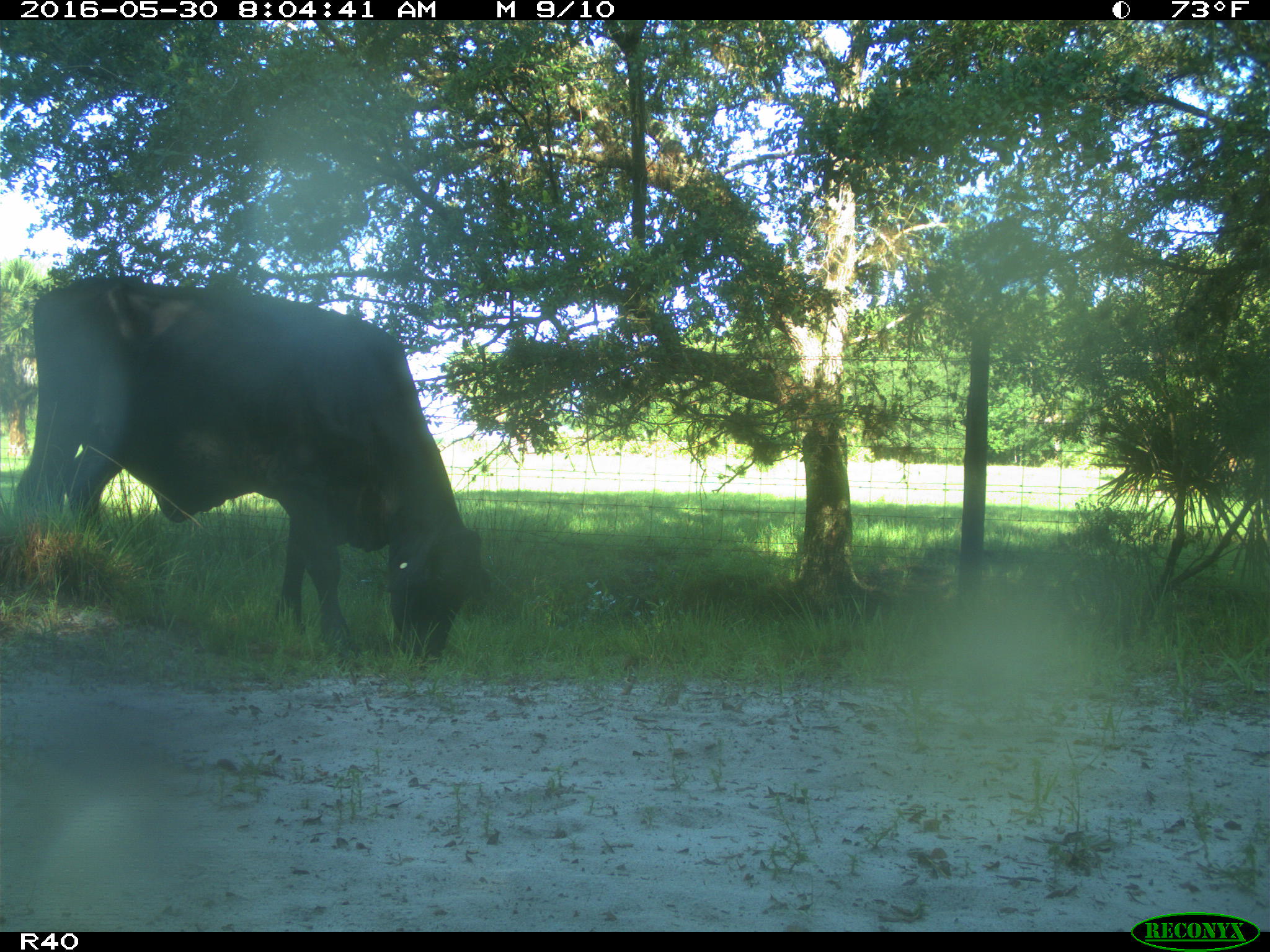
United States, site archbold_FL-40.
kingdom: Animalia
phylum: Chordata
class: Mammalia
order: Artiodactyla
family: Bovidae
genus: Bos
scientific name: Bos taurus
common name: domestic cow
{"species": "Bos taurus (domestic cow)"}